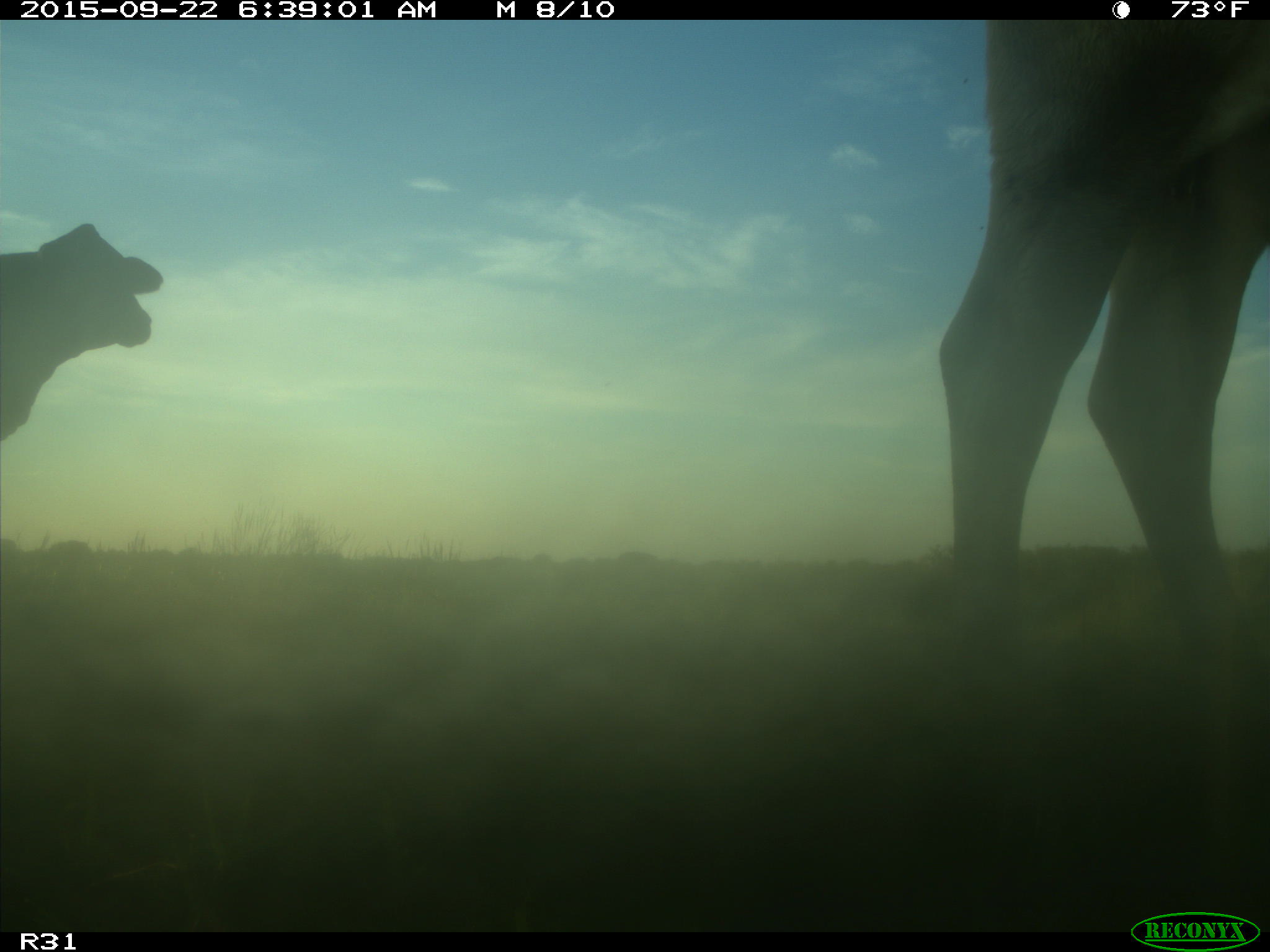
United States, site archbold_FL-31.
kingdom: Animalia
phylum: Chordata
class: Mammalia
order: Artiodactyla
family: Bovidae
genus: Bos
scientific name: Bos taurus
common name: domestic cow